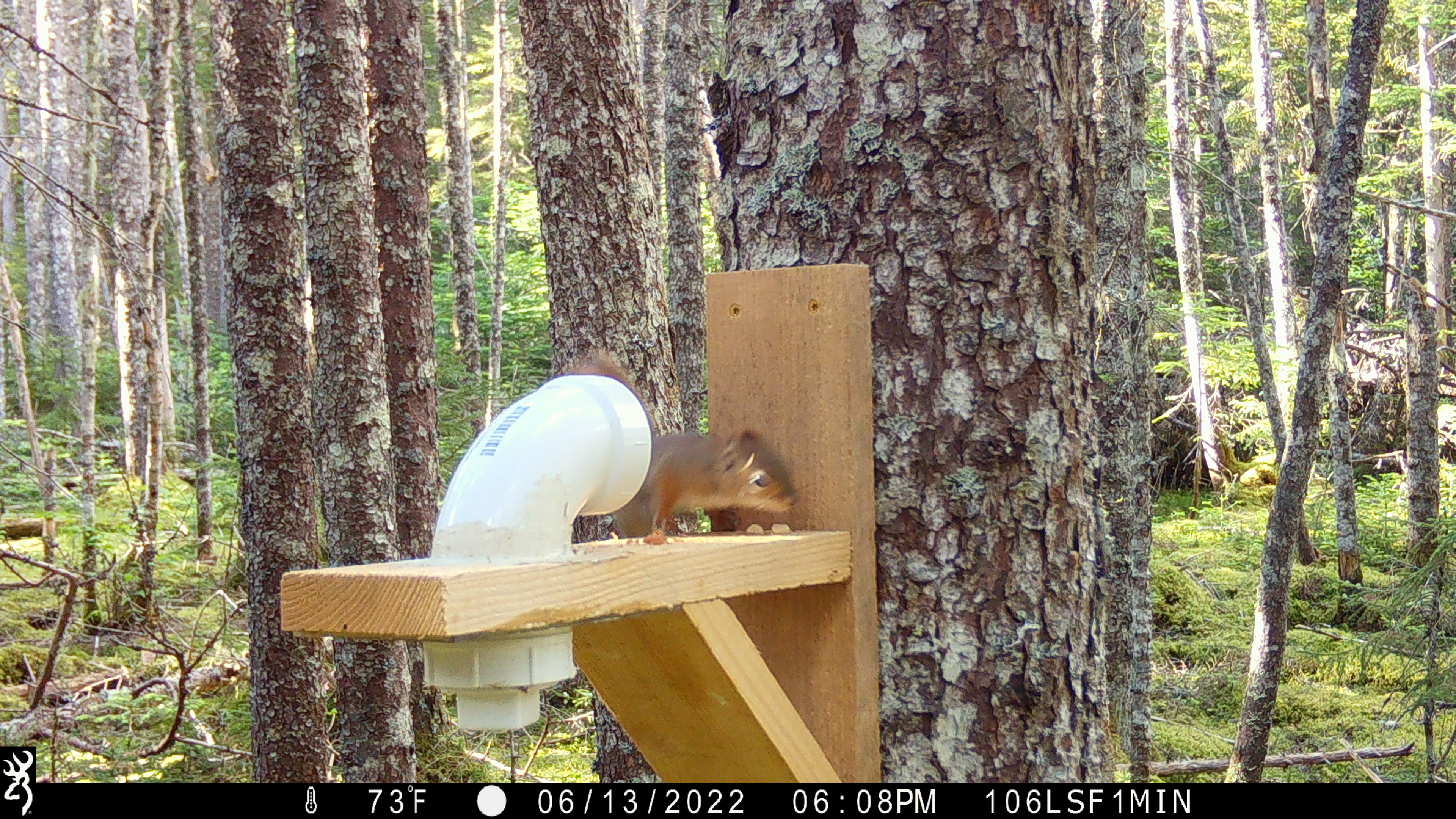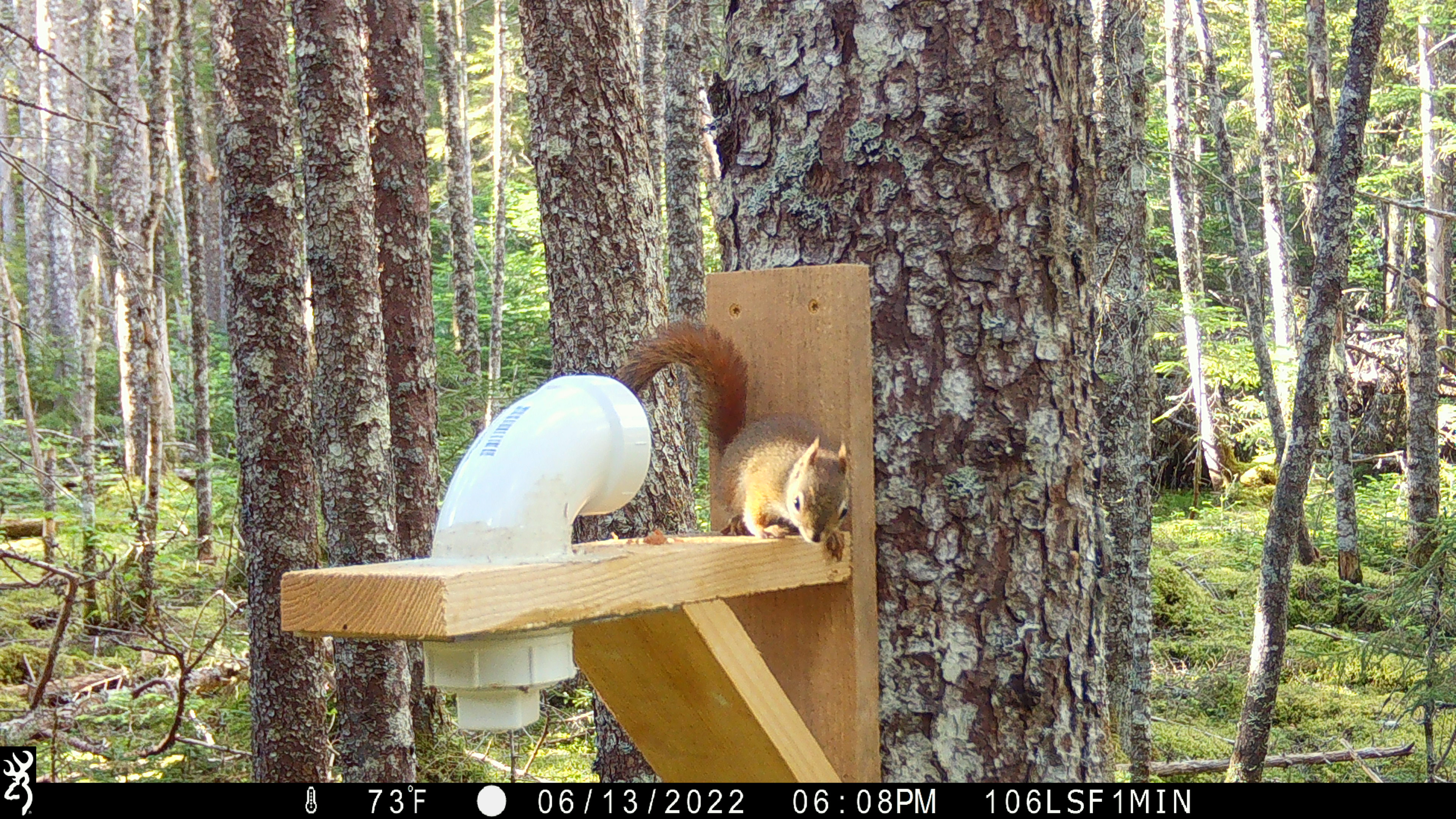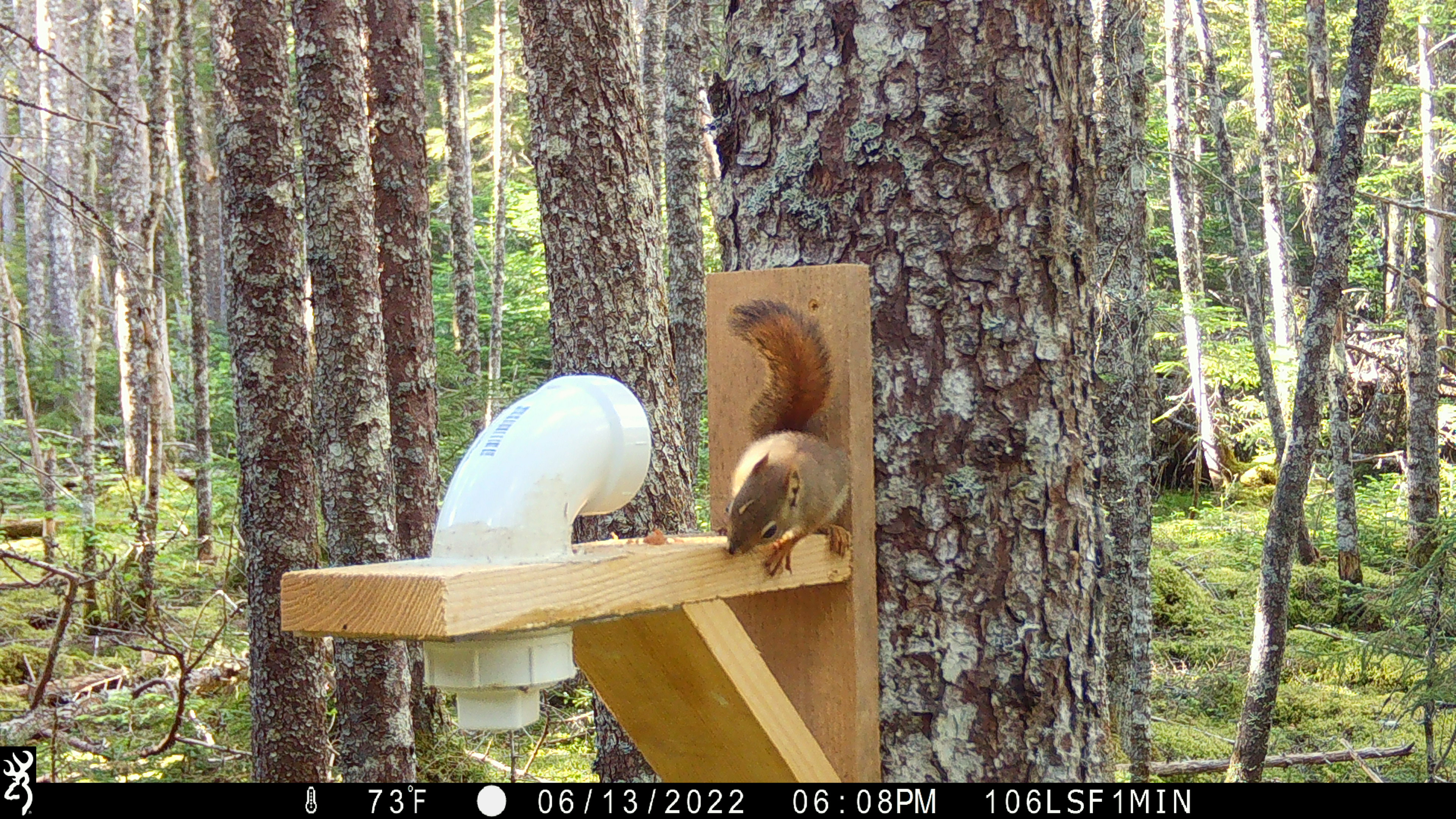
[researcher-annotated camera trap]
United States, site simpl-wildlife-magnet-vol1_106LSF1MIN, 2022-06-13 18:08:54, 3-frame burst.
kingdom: Animalia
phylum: Chordata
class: Mammalia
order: Rodentia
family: Sciuridae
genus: Tamiasciurus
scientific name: Tamiasciurus hudsonicus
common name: red squirrel